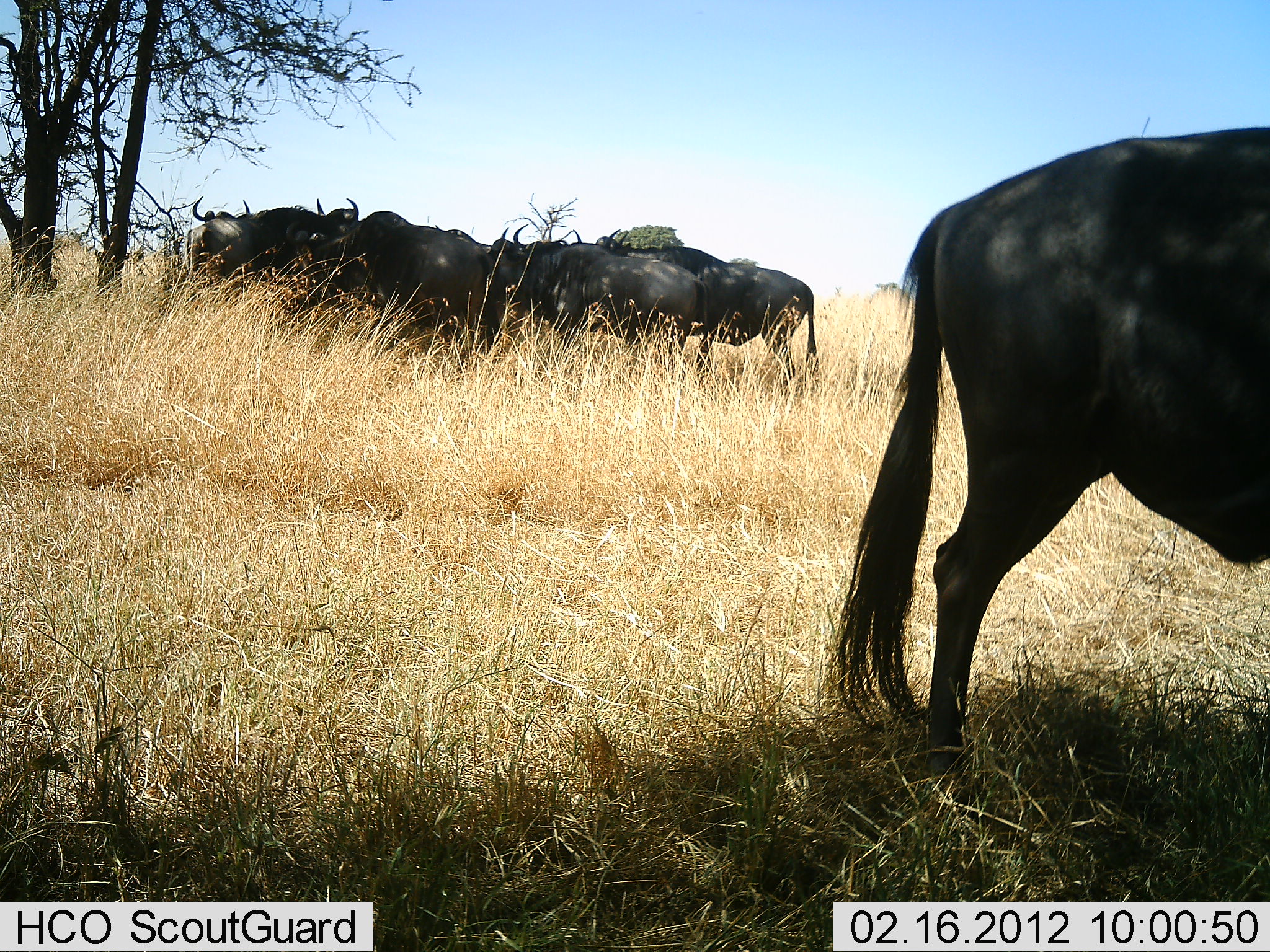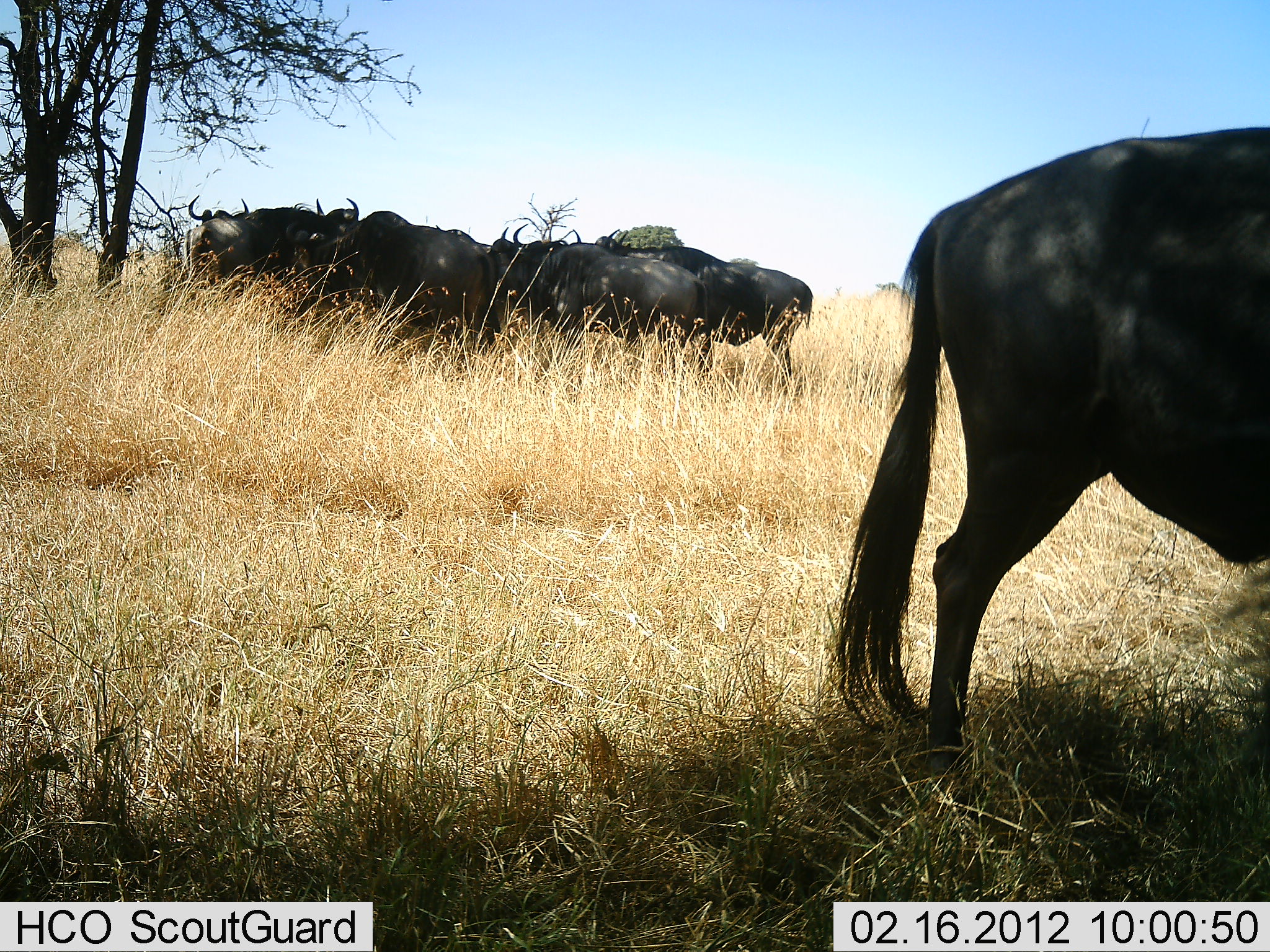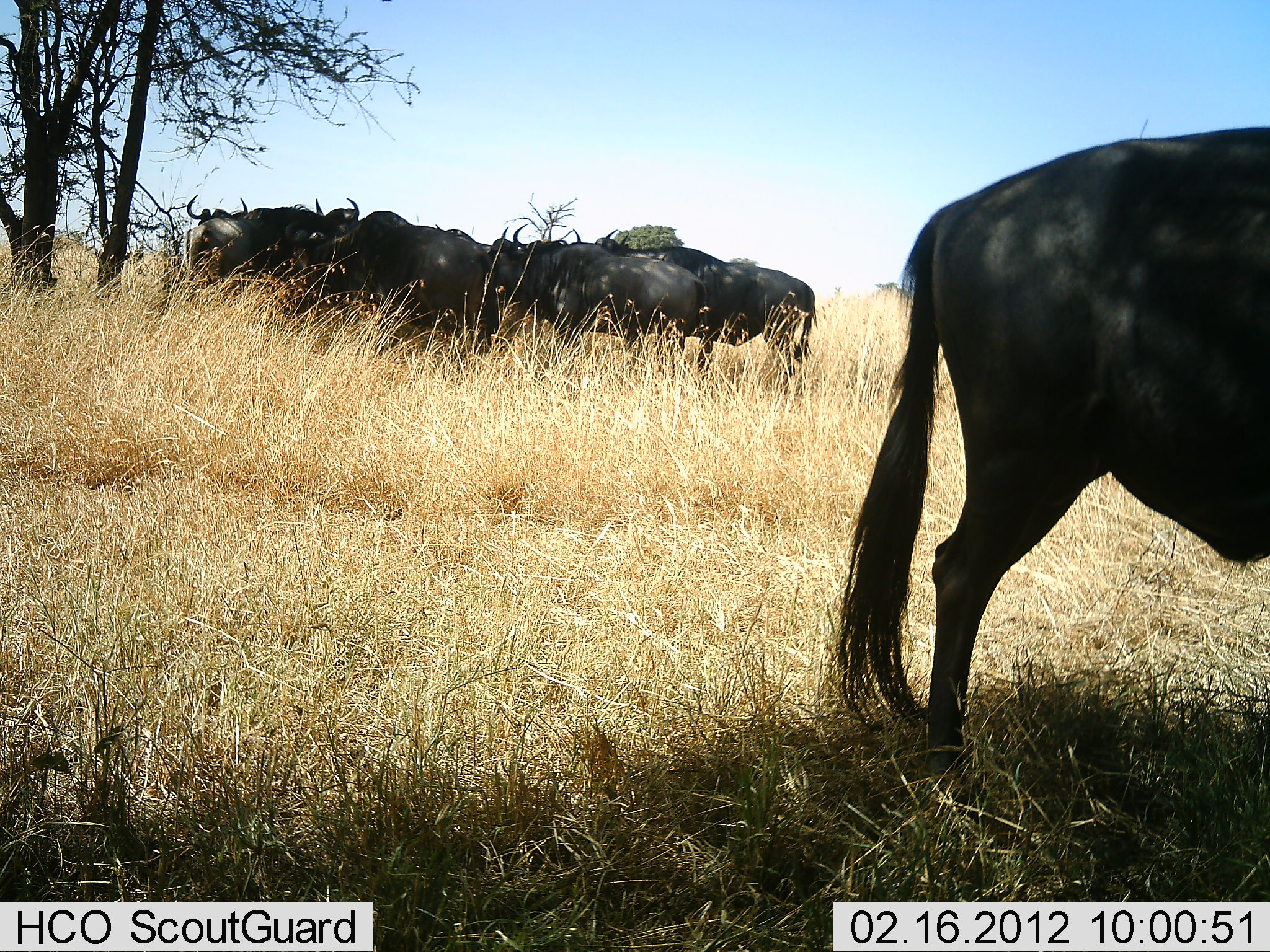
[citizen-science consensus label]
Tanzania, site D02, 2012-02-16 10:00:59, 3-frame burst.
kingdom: Animalia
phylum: Chordata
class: Mammalia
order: Artiodactyla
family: Bovidae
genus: Connochaetes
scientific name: Connochaetes taurinus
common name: blue wildebeest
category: wildebeest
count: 7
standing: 96%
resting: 4%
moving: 0%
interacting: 9%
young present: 0%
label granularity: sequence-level